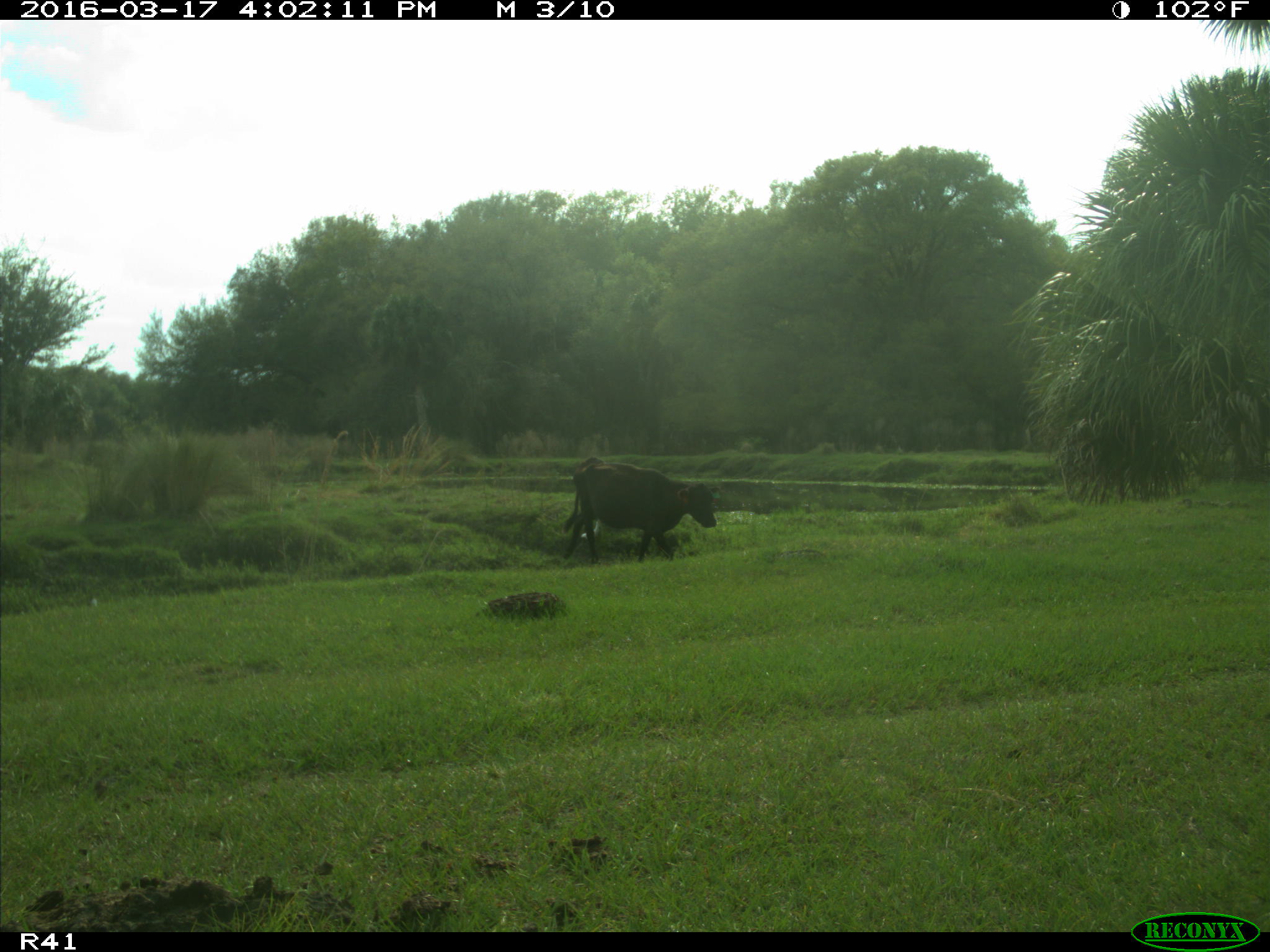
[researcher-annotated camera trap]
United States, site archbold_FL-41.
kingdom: Animalia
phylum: Chordata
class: Mammalia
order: Artiodactyla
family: Bovidae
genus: Bos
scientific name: Bos taurus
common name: domestic cow